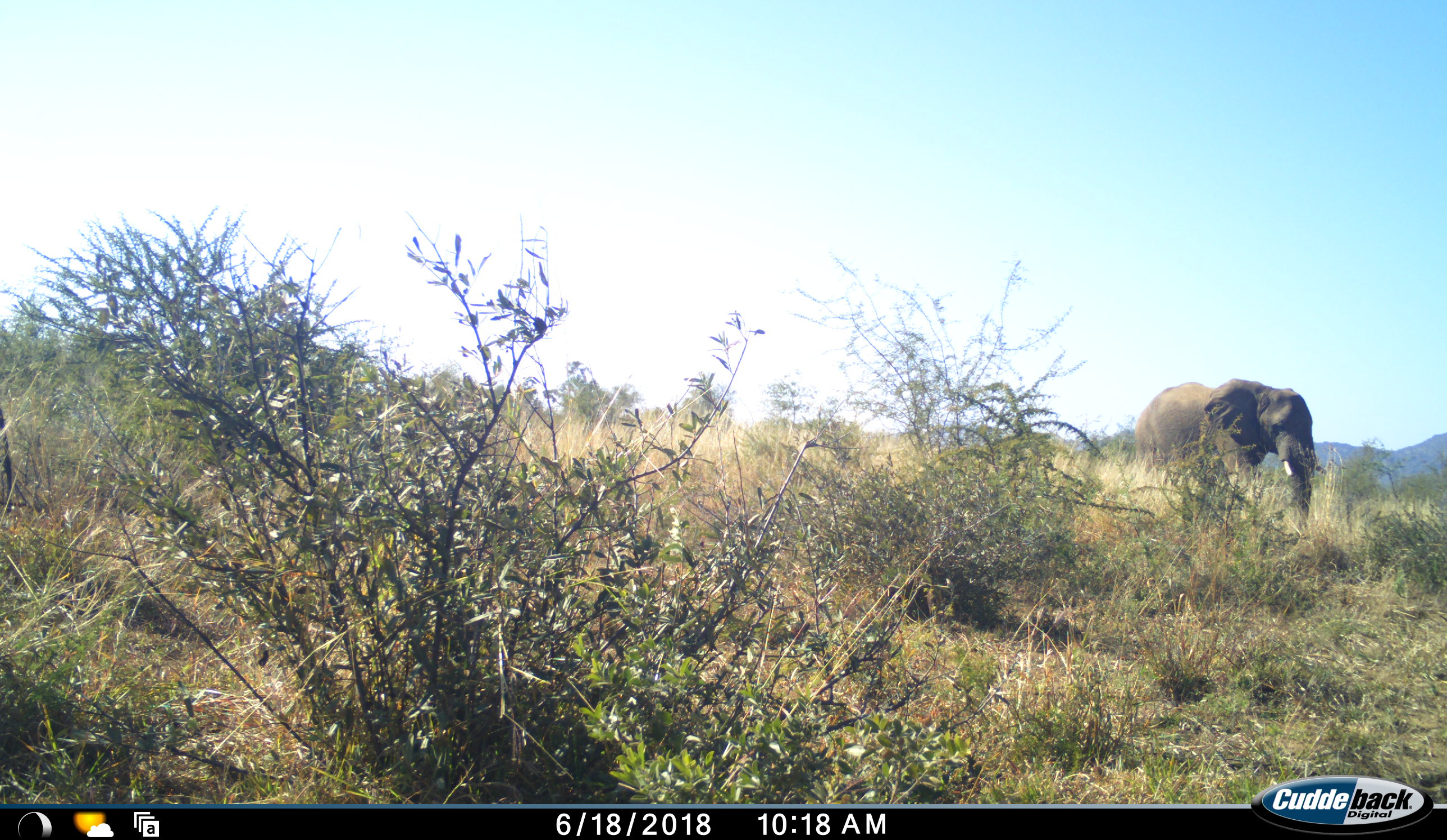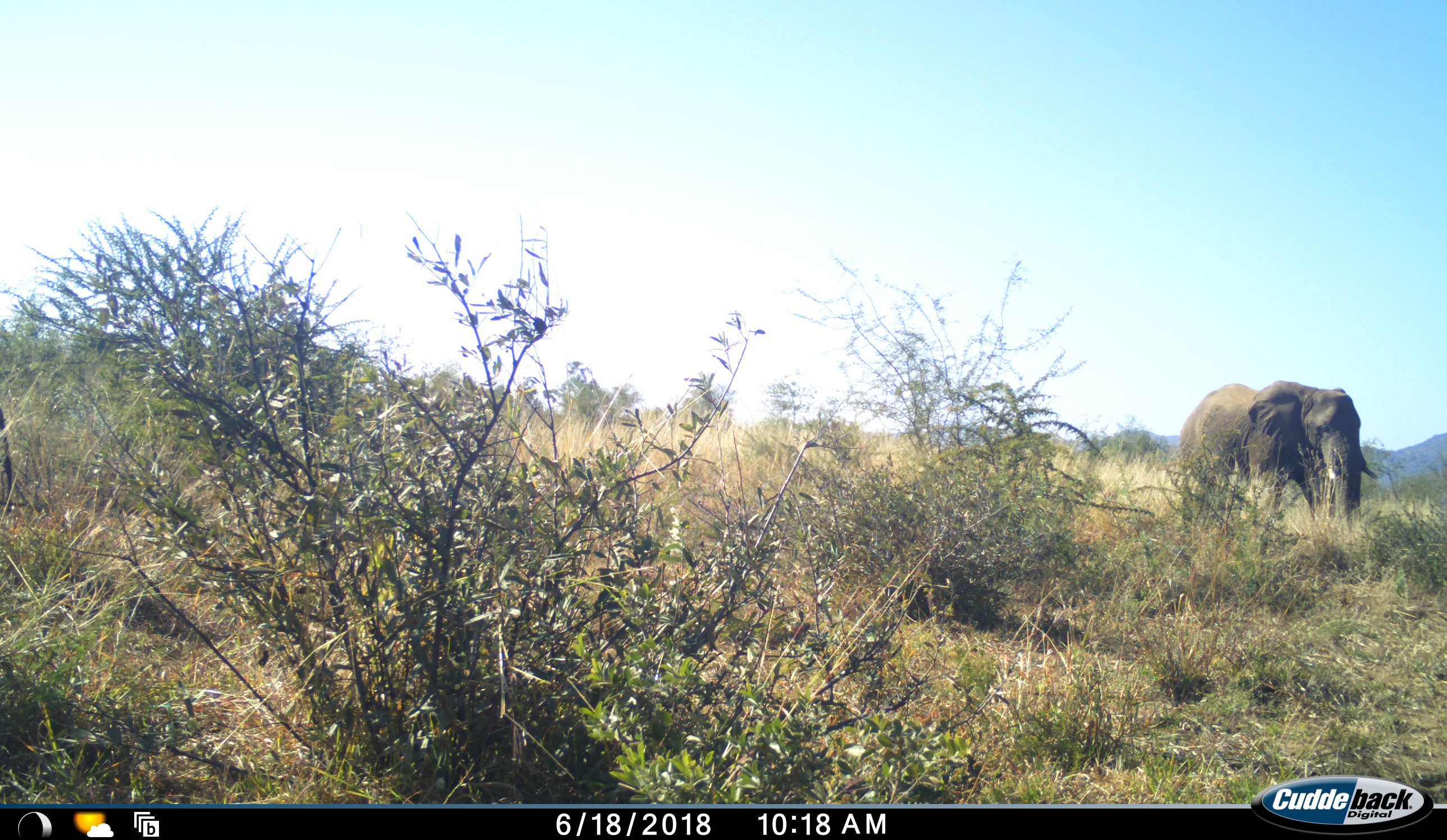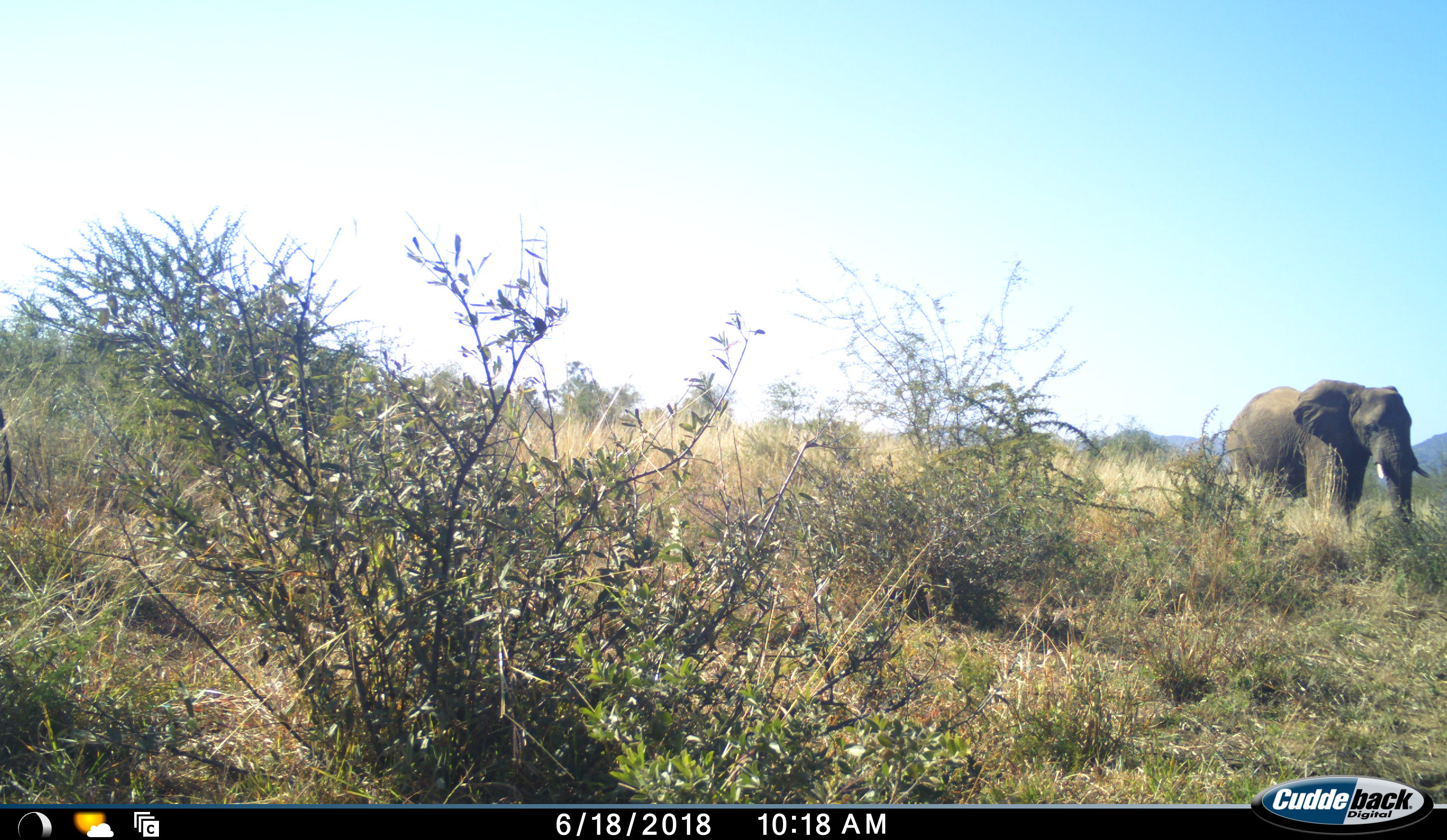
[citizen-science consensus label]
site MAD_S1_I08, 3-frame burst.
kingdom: Animalia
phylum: Chordata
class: Mammalia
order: Proboscidea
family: Elephantidae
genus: Loxodonta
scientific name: Loxodonta africana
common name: african bush elephant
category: elephant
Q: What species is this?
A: Elephant (african bush elephant) (Loxodonta africana).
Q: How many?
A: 1.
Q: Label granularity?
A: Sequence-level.